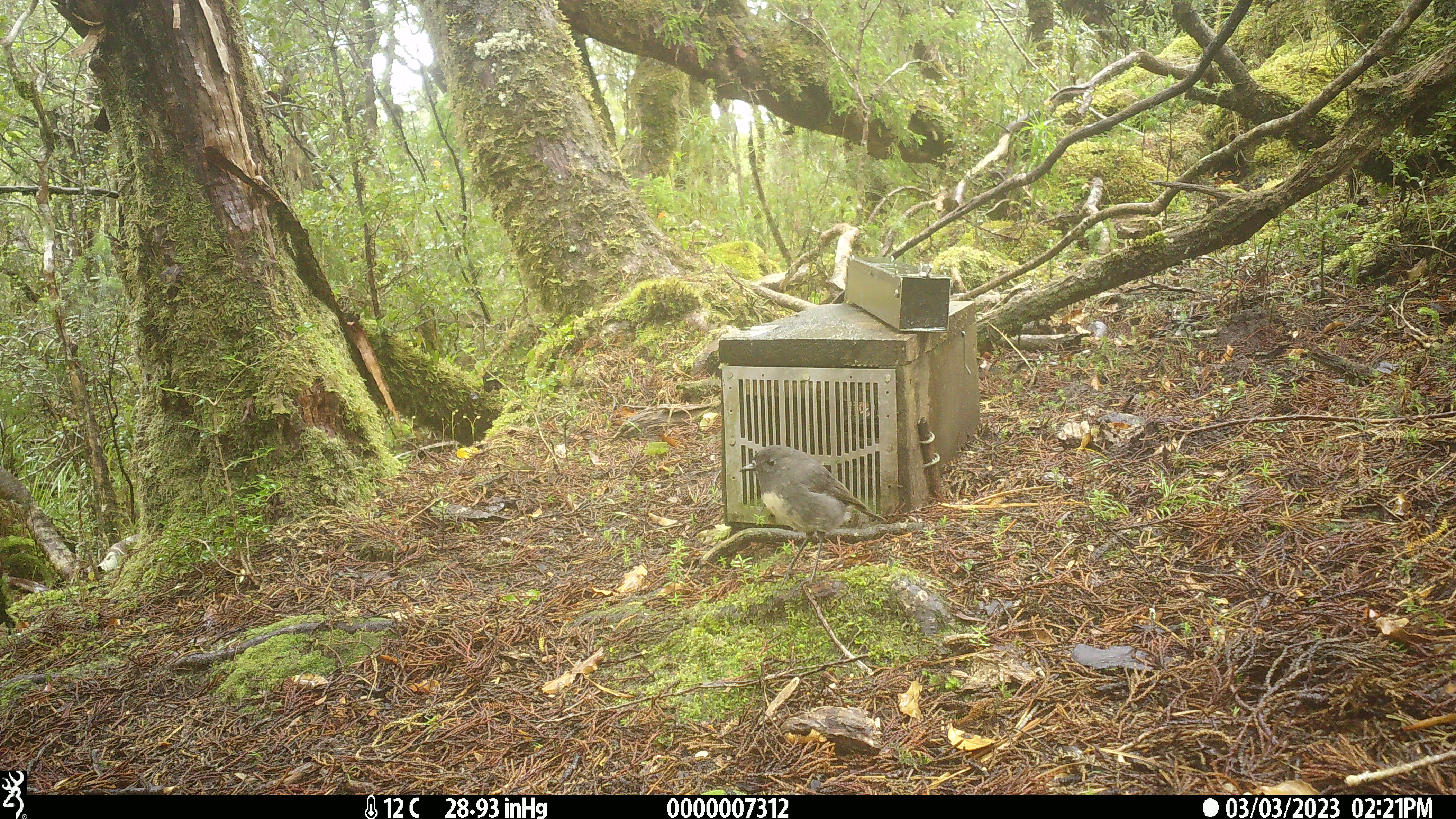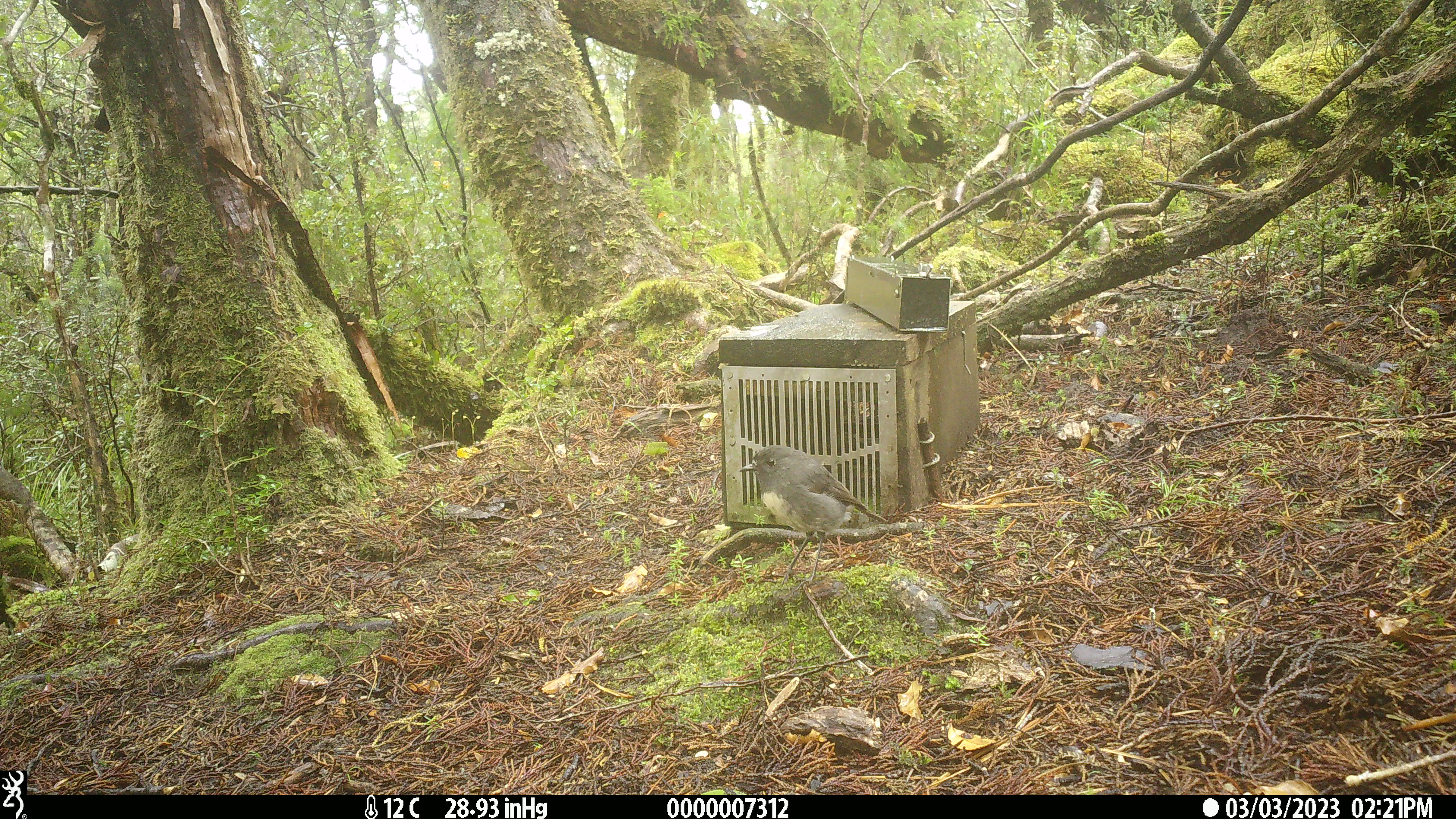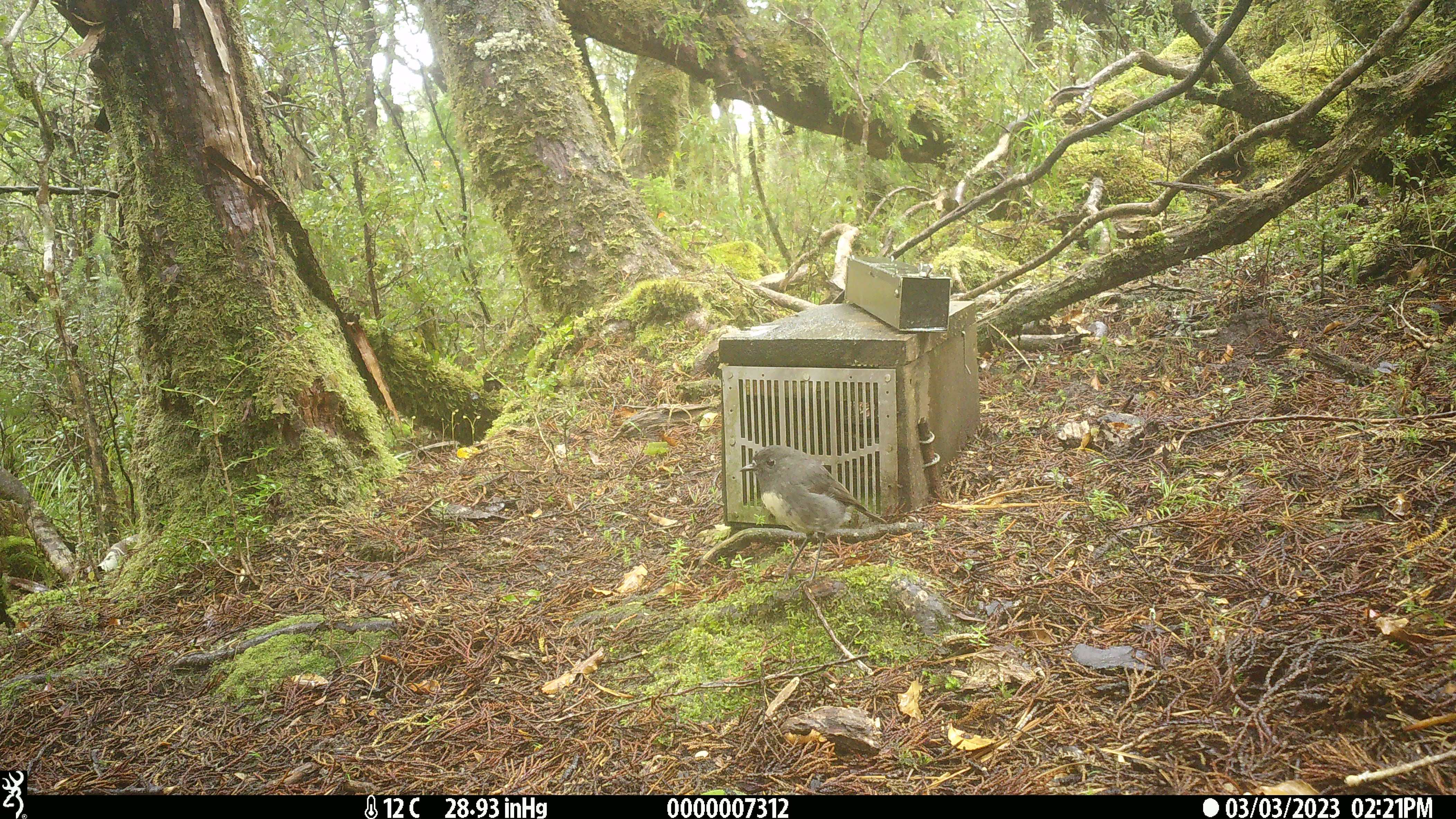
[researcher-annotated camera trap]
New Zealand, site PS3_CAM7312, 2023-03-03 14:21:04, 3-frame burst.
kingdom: Animalia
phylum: Chordata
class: Aves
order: Passeriformes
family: Petroicidae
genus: Petroica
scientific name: Petroica australis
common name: new zealand robin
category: robin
Robin (new zealand robin) (Petroica australis).